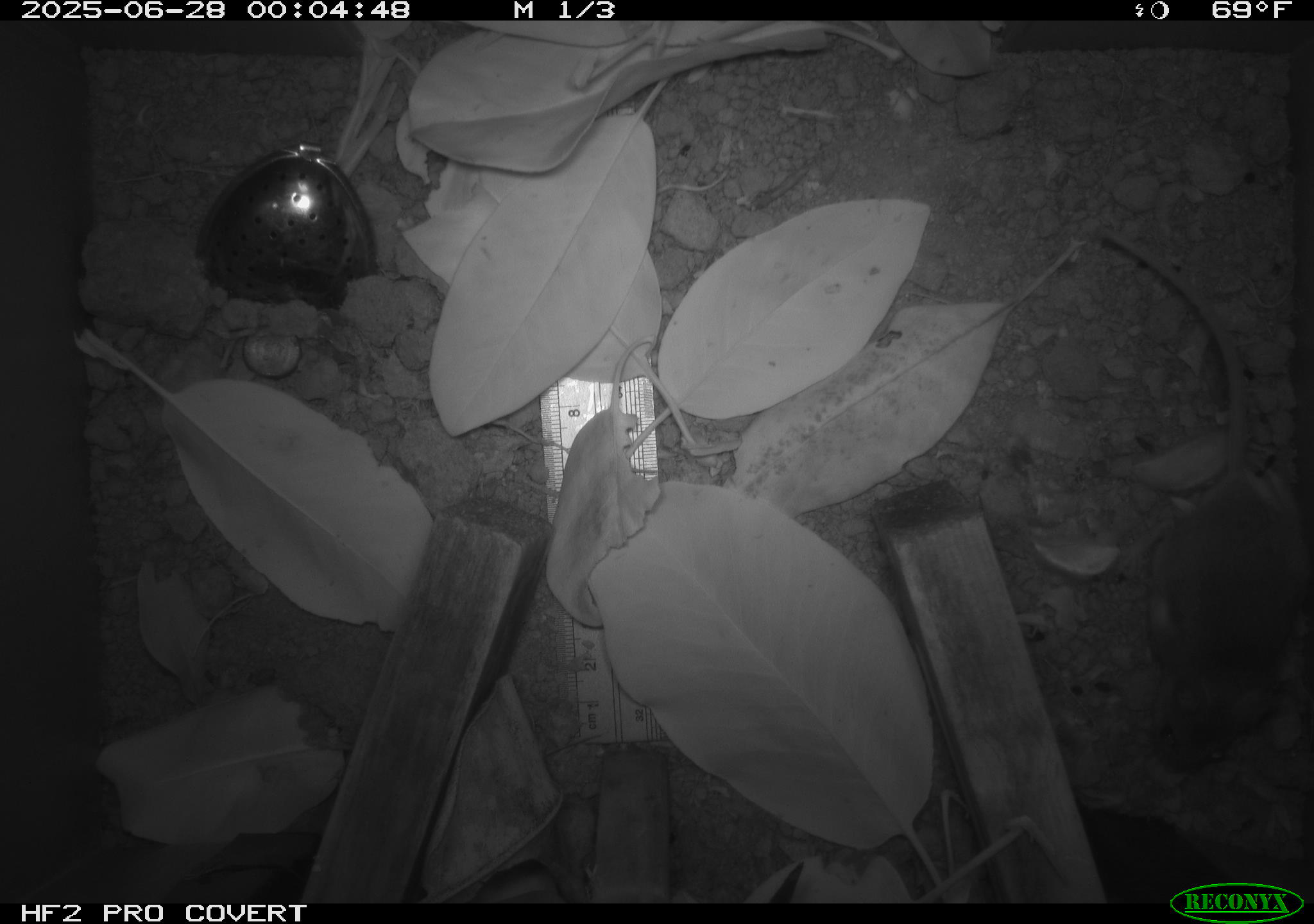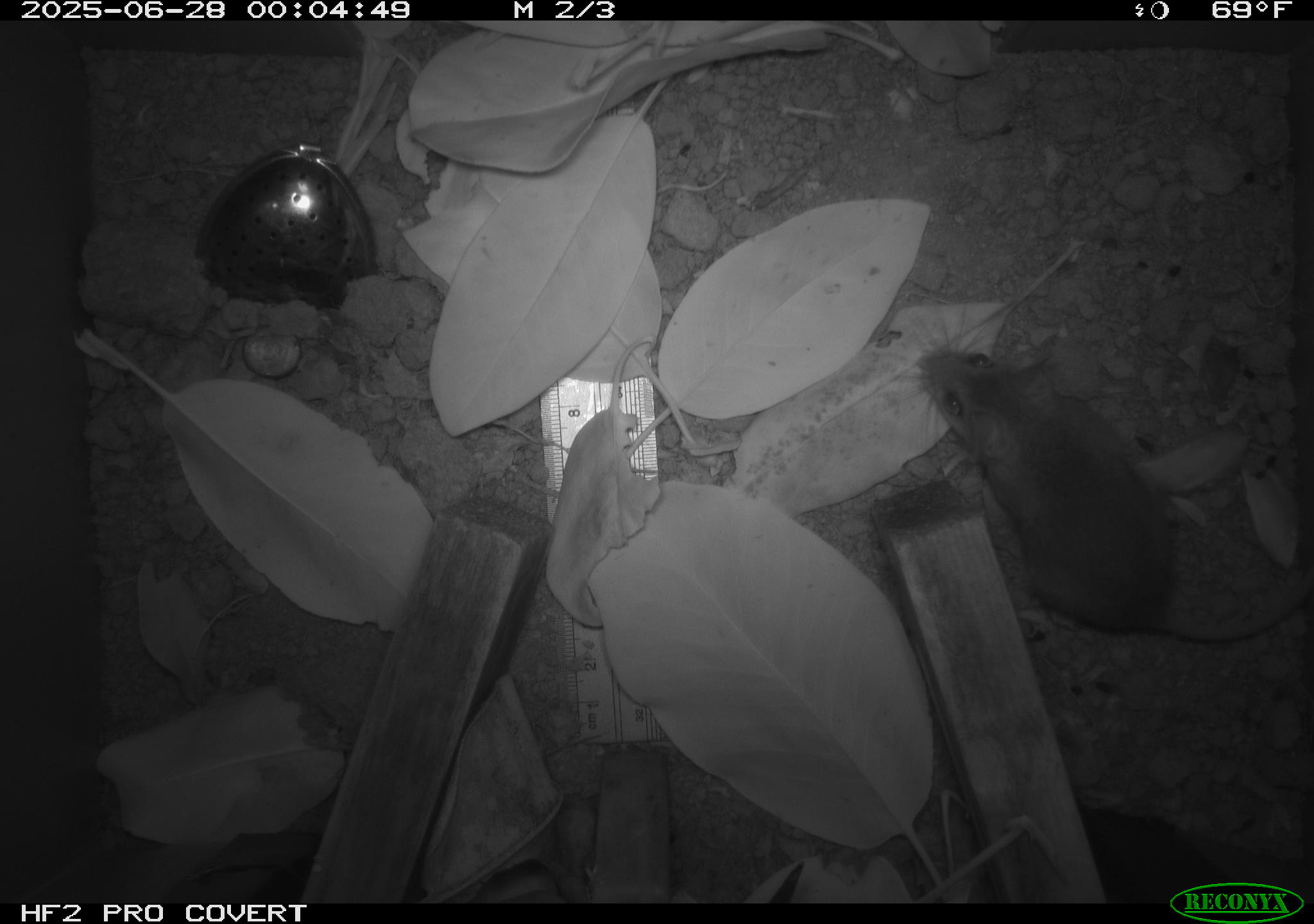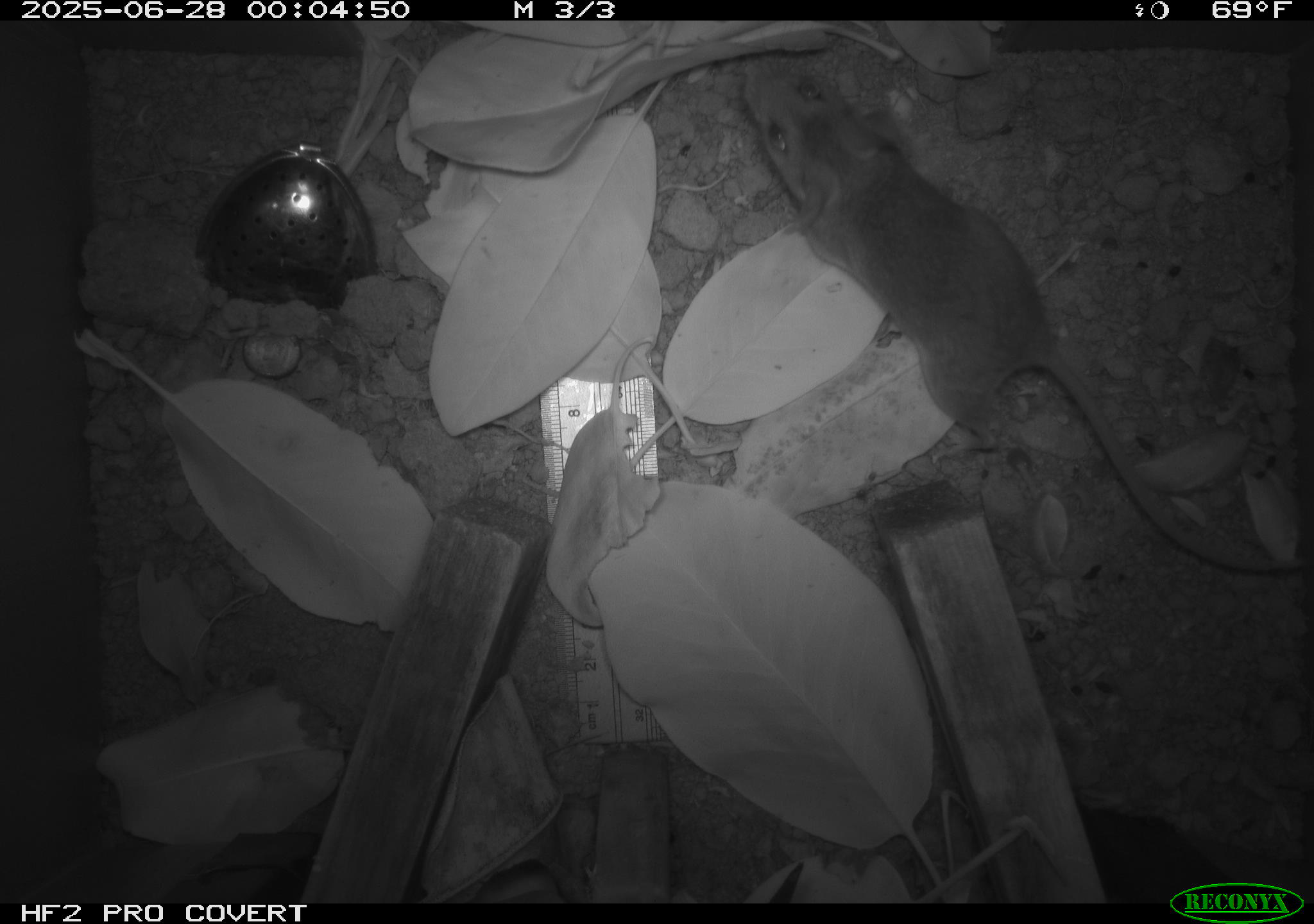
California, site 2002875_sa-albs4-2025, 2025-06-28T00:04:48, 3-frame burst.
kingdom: Animalia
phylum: Chordata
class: Mammalia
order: Rodentia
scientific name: Rodentia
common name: mouse species